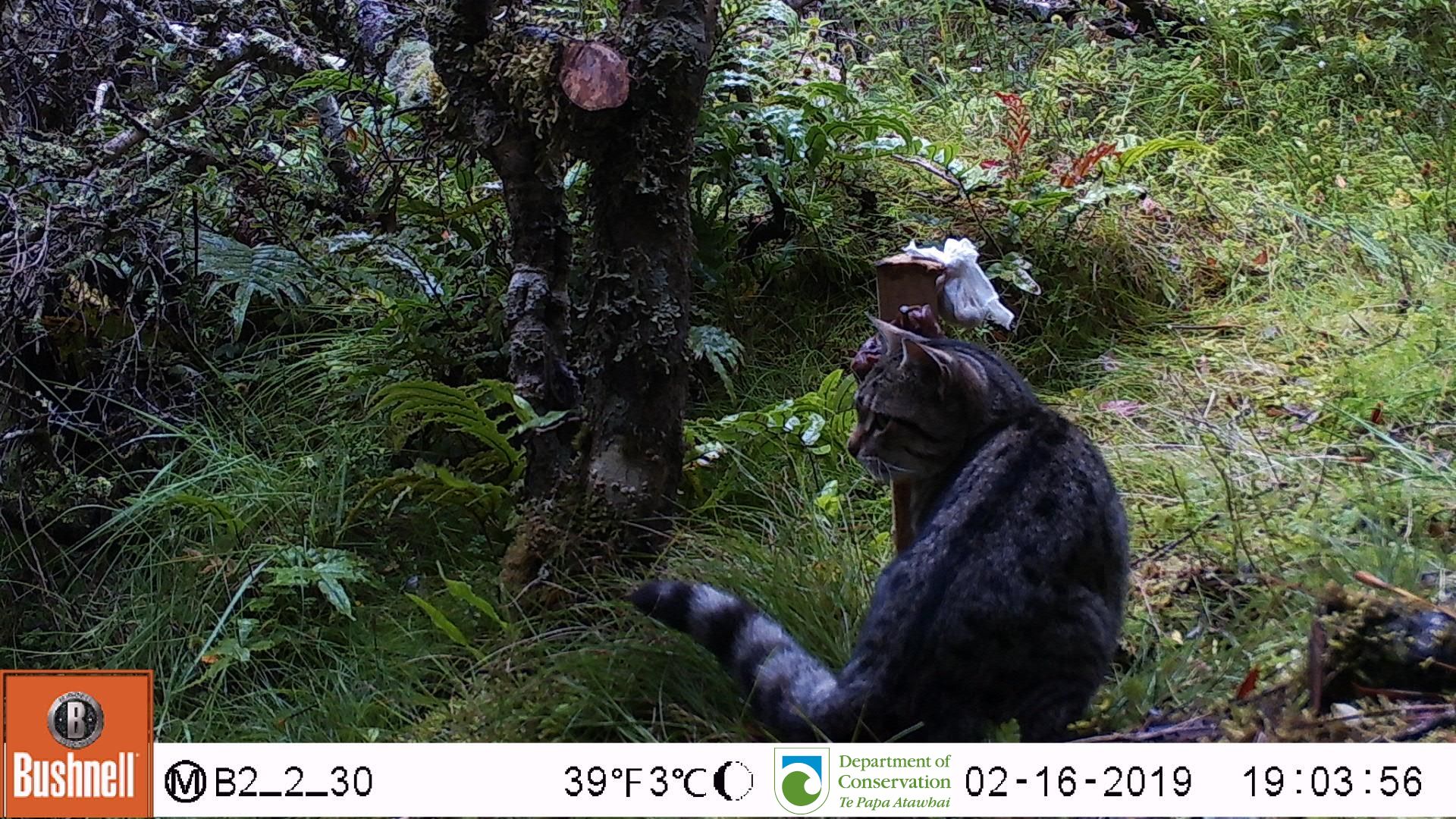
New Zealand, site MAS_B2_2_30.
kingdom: Animalia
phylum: Chordata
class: Mammalia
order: Carnivora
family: Felidae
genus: Felis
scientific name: Felis catus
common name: domestic cat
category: cat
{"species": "cat (domestic cat) (Felis catus)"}